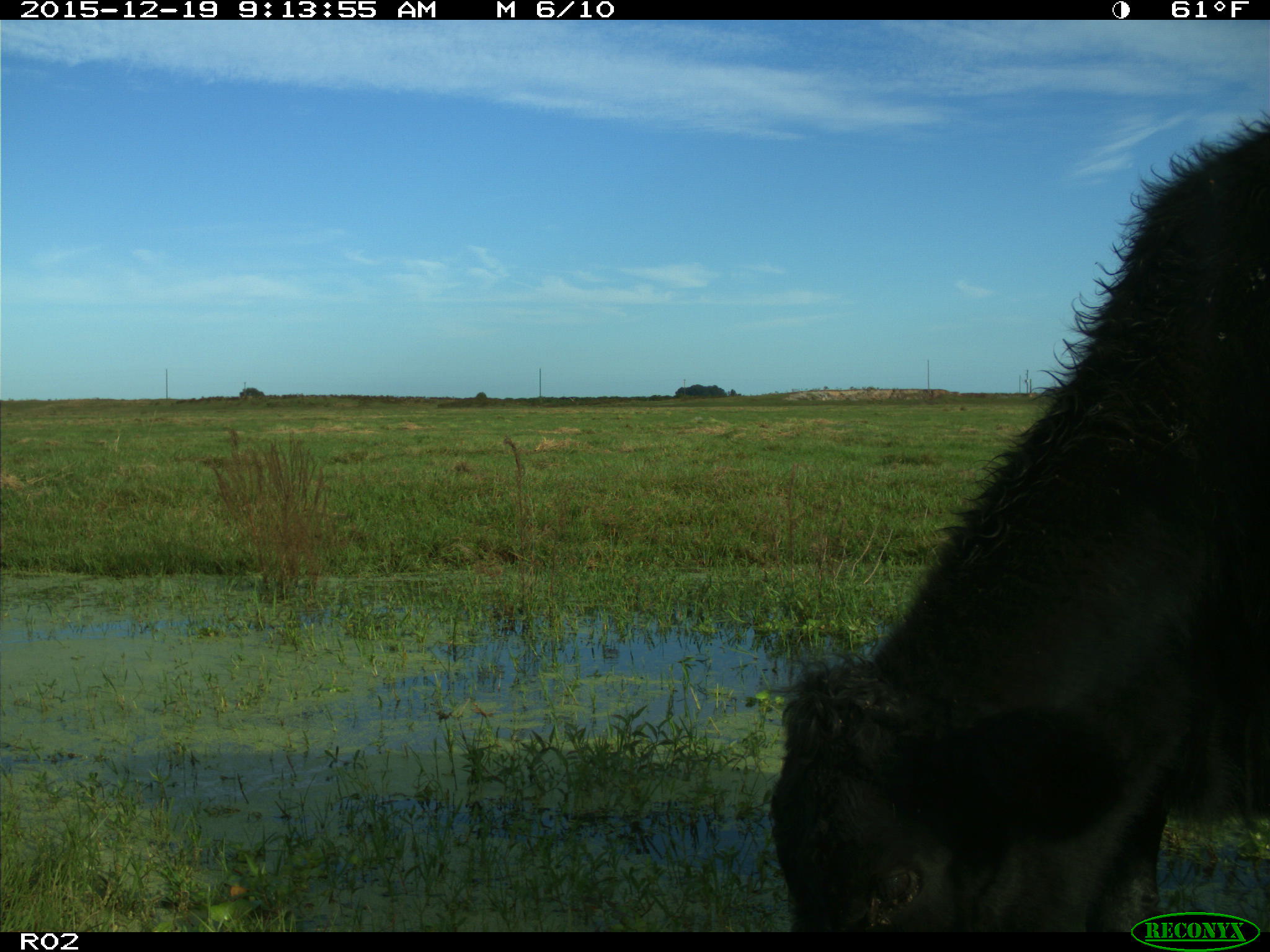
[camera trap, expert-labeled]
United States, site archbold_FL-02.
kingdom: Animalia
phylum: Chordata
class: Mammalia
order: Artiodactyla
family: Bovidae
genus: Bos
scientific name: Bos taurus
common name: domestic cow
Bos taurus (domestic cow).